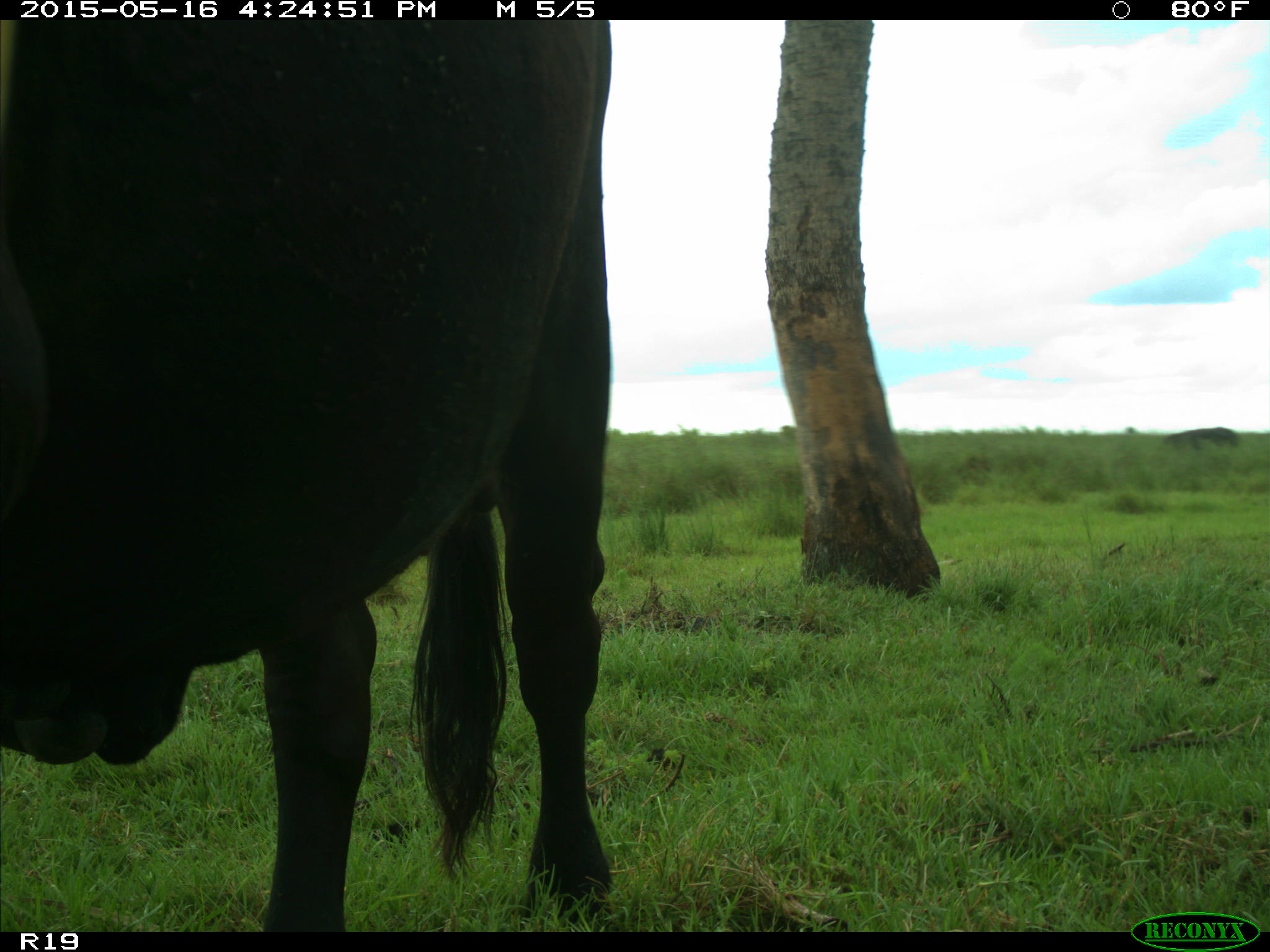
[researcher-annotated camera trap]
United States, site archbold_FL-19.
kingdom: Animalia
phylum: Chordata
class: Mammalia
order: Artiodactyla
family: Bovidae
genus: Bos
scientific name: Bos taurus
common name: domestic cow